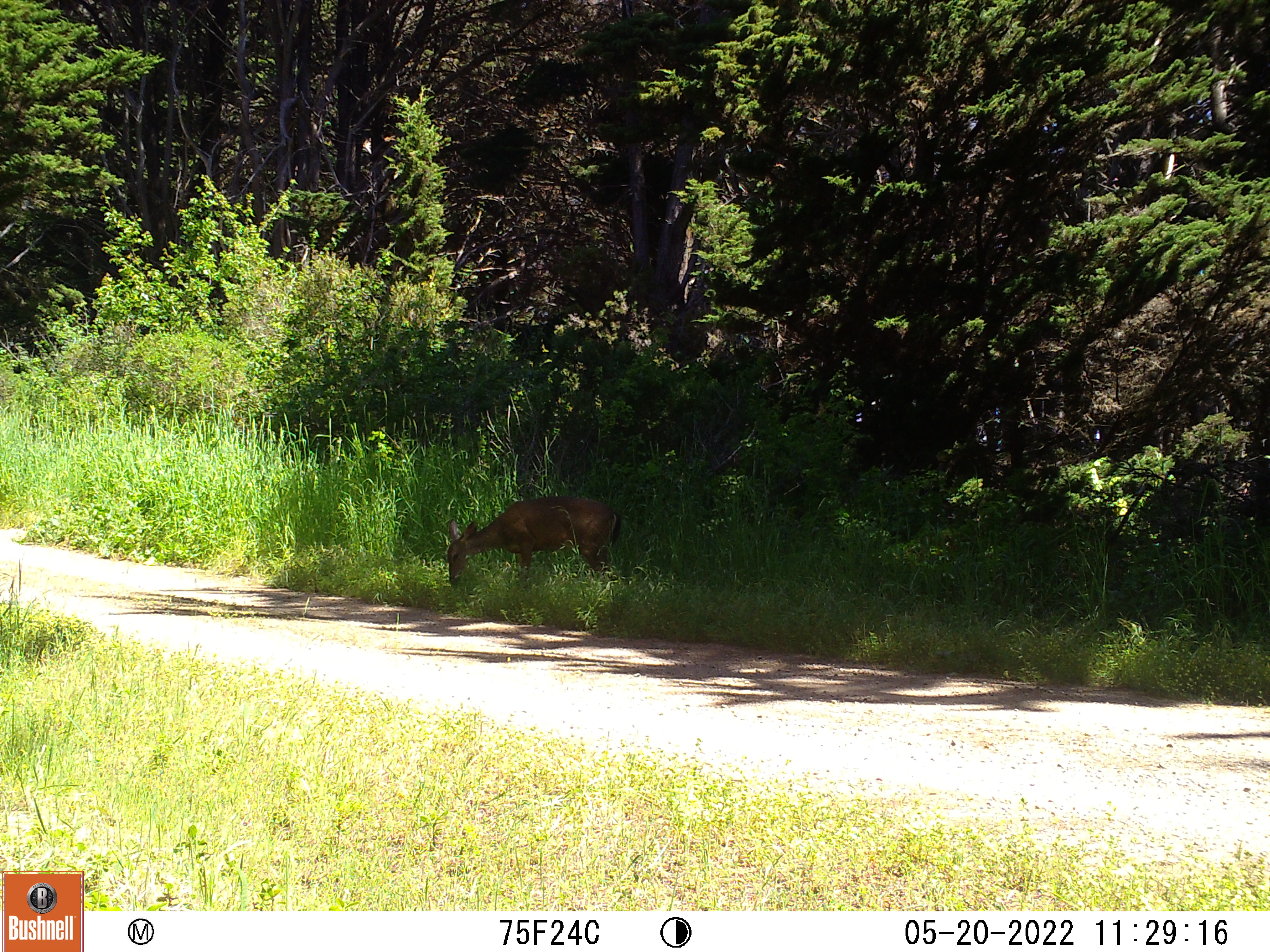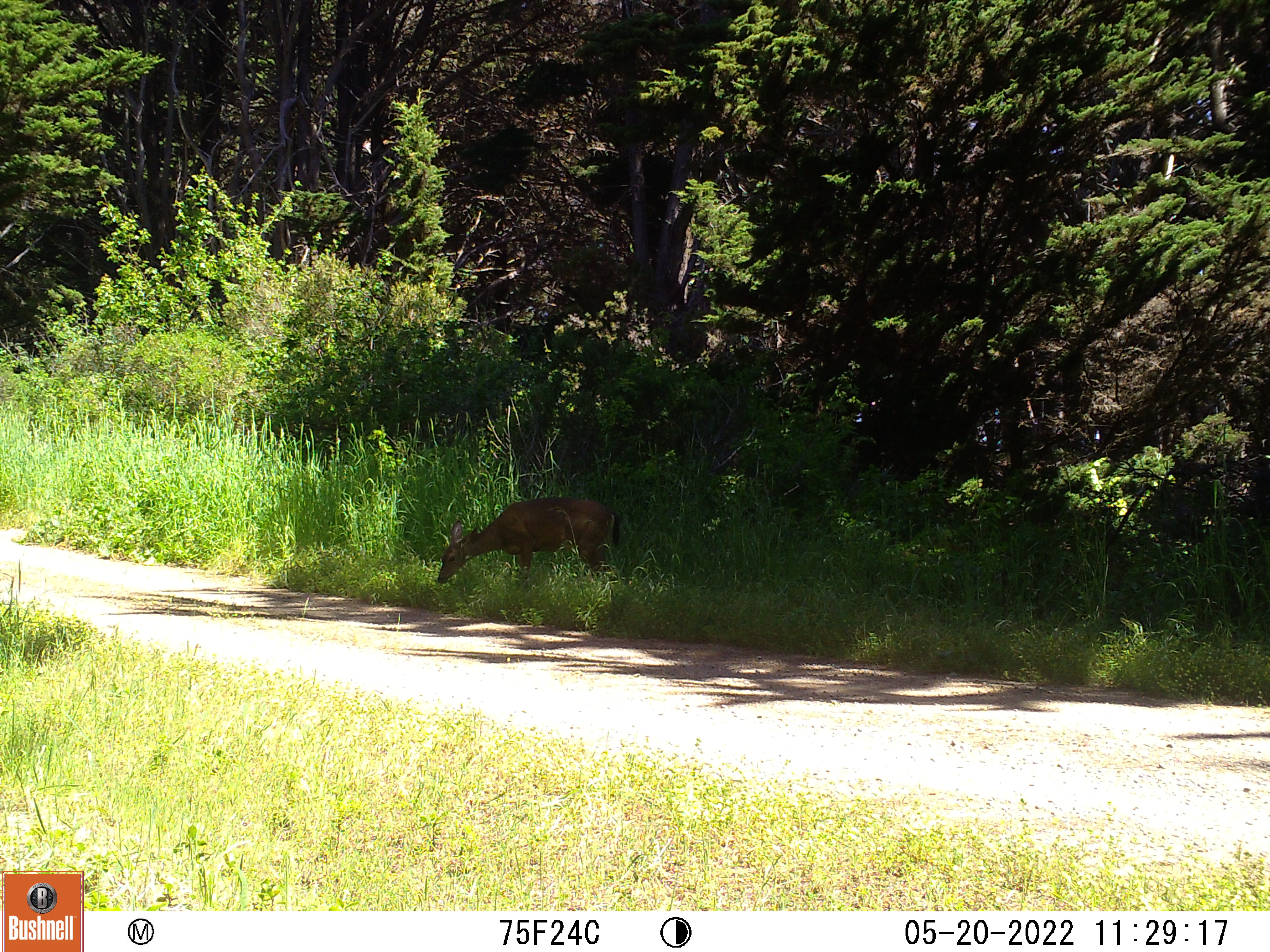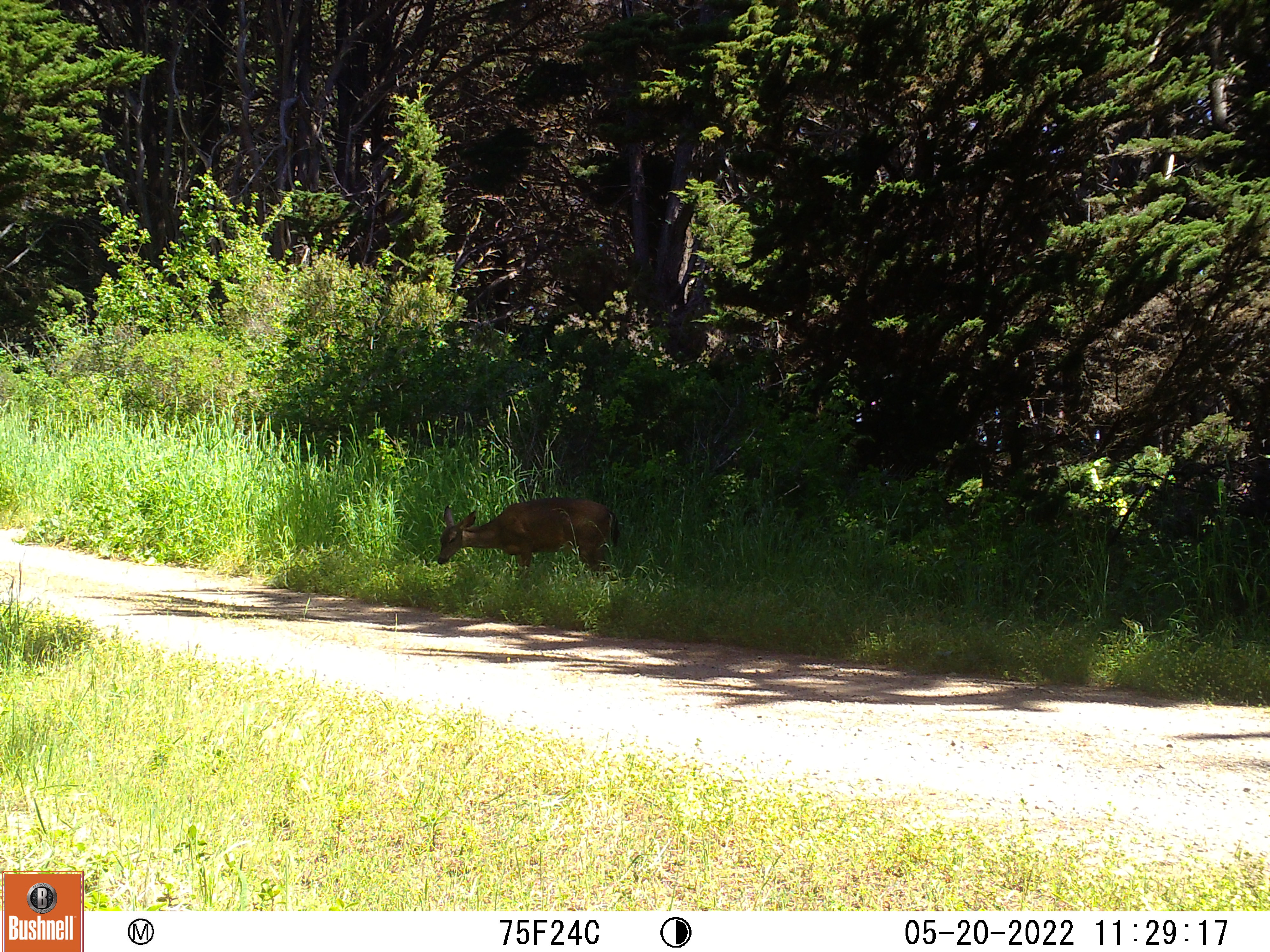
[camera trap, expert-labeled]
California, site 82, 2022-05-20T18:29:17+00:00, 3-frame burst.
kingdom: Animalia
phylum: Chordata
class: Mammalia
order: Artiodactyla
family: Cervidae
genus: Odocoileus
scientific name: Odocoileus hemionus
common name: mule deer